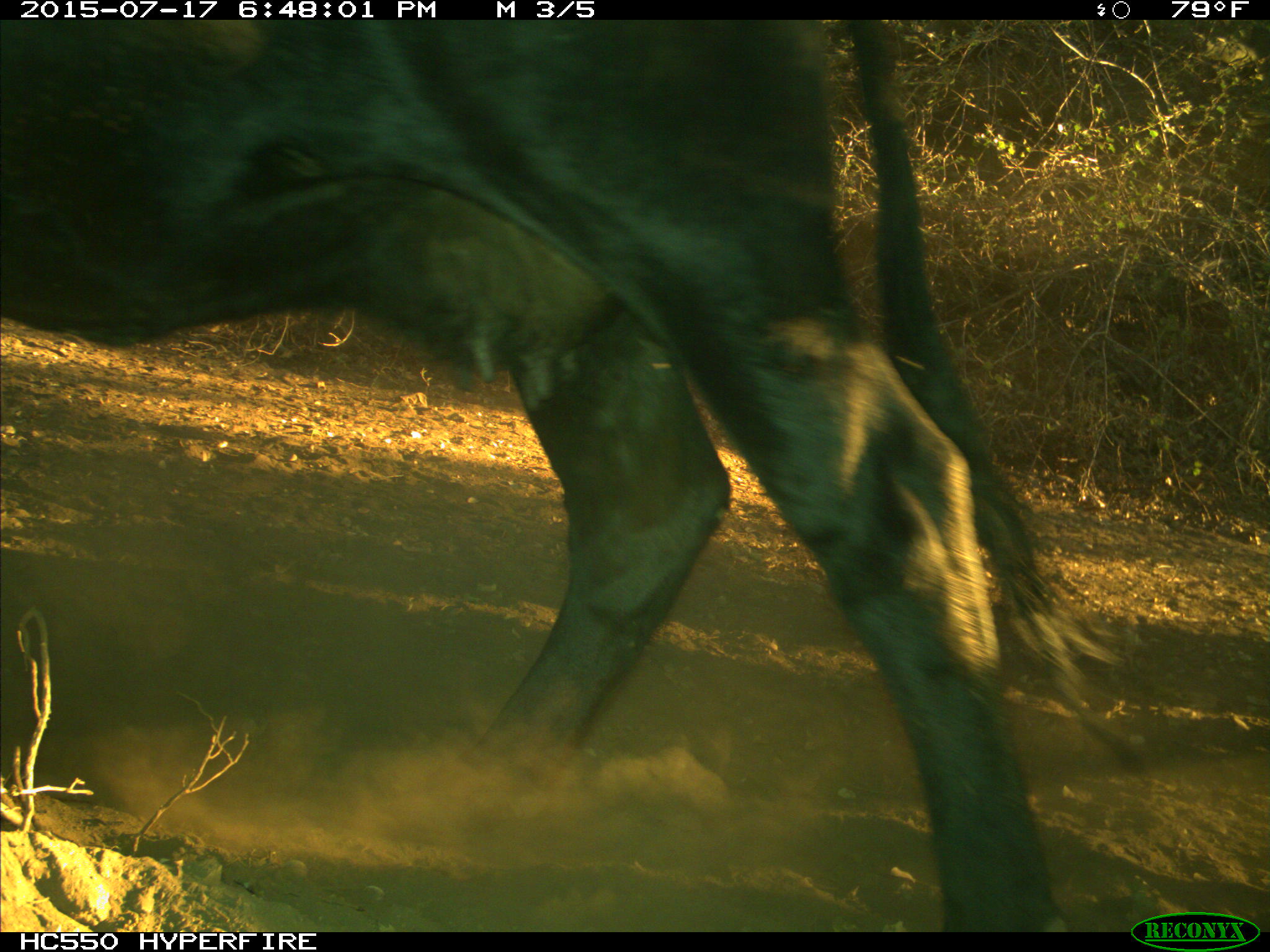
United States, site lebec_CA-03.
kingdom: Animalia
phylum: Chordata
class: Mammalia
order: Artiodactyla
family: Bovidae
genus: Bos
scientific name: Bos taurus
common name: domestic cow